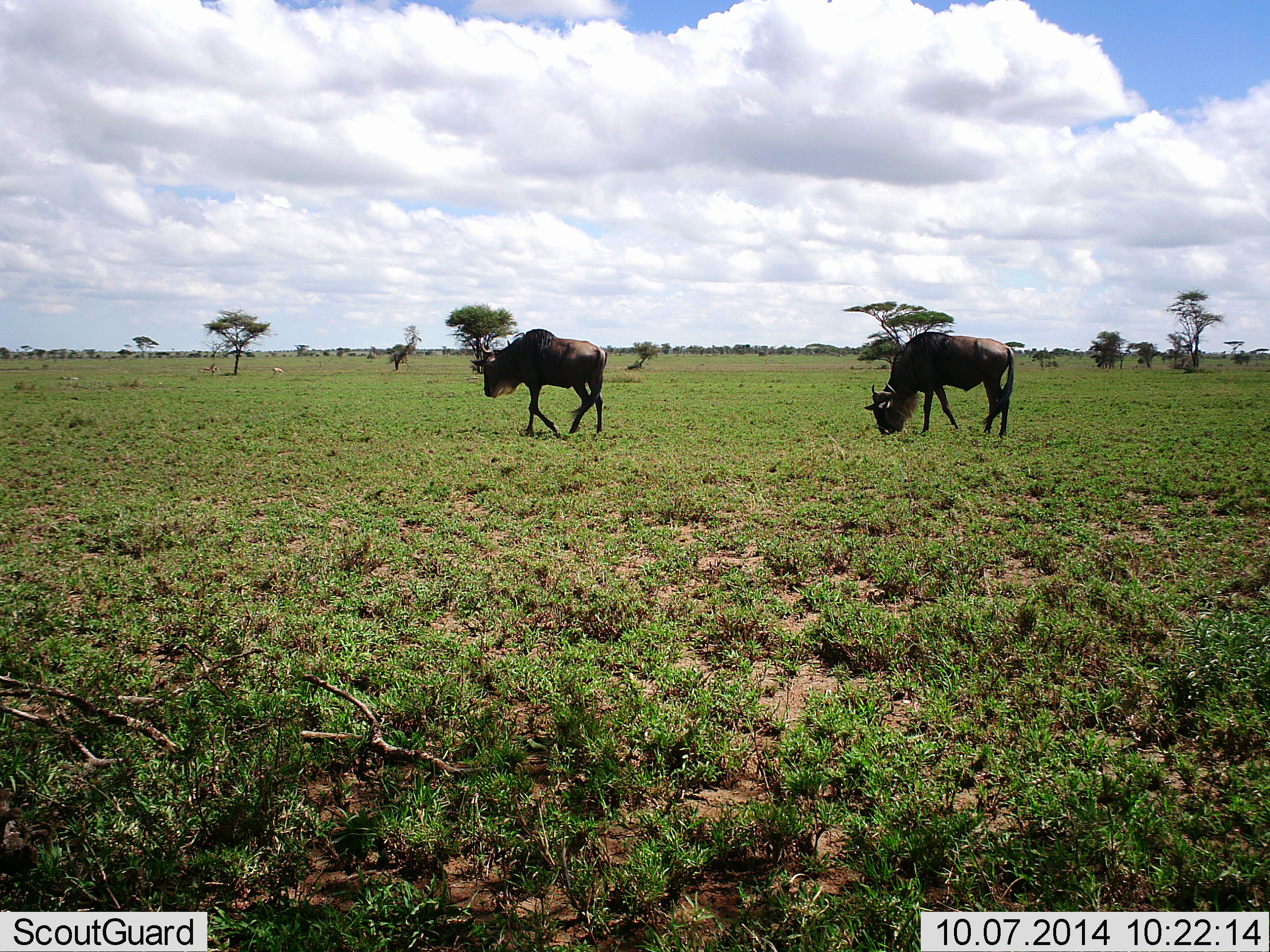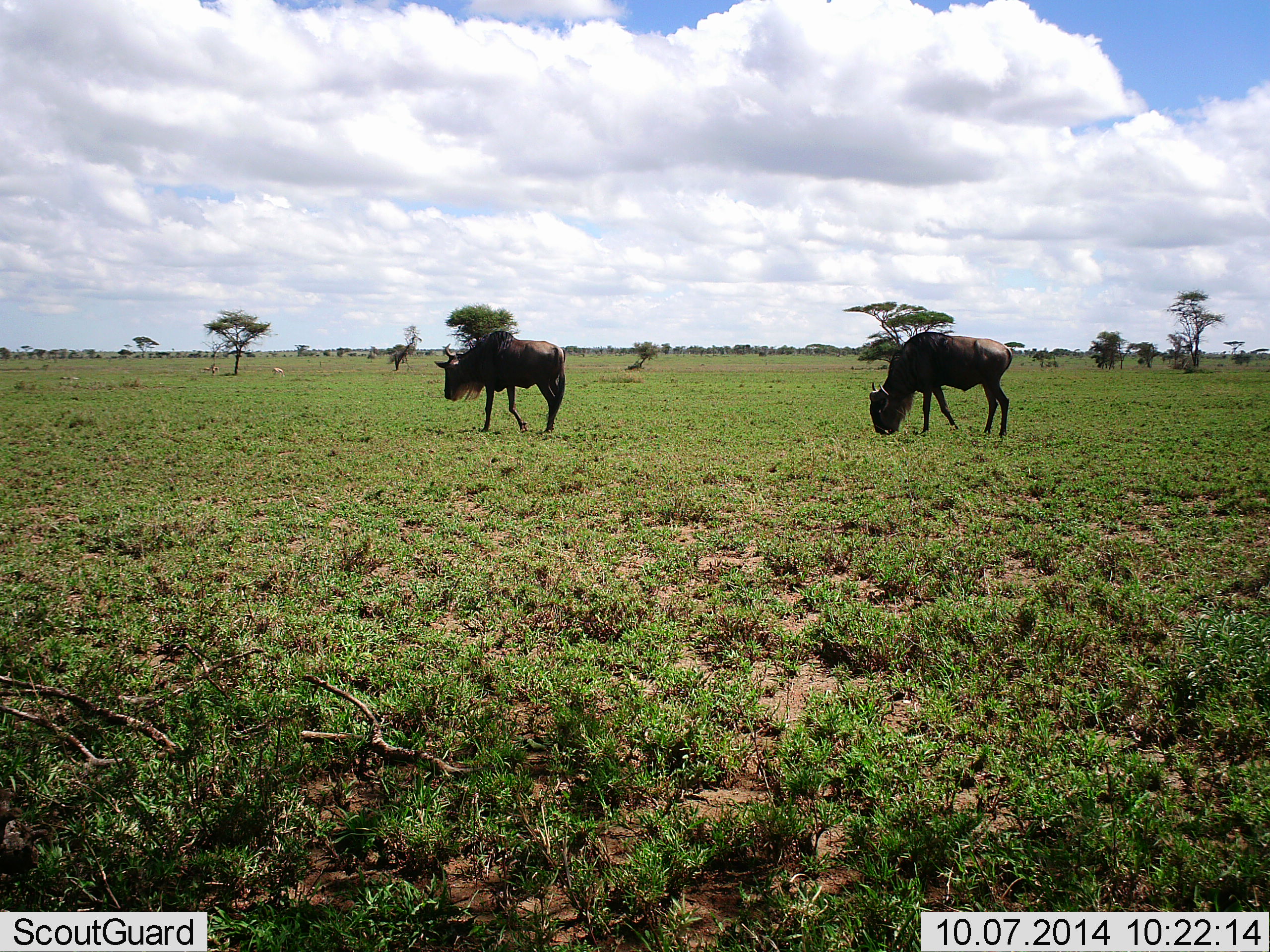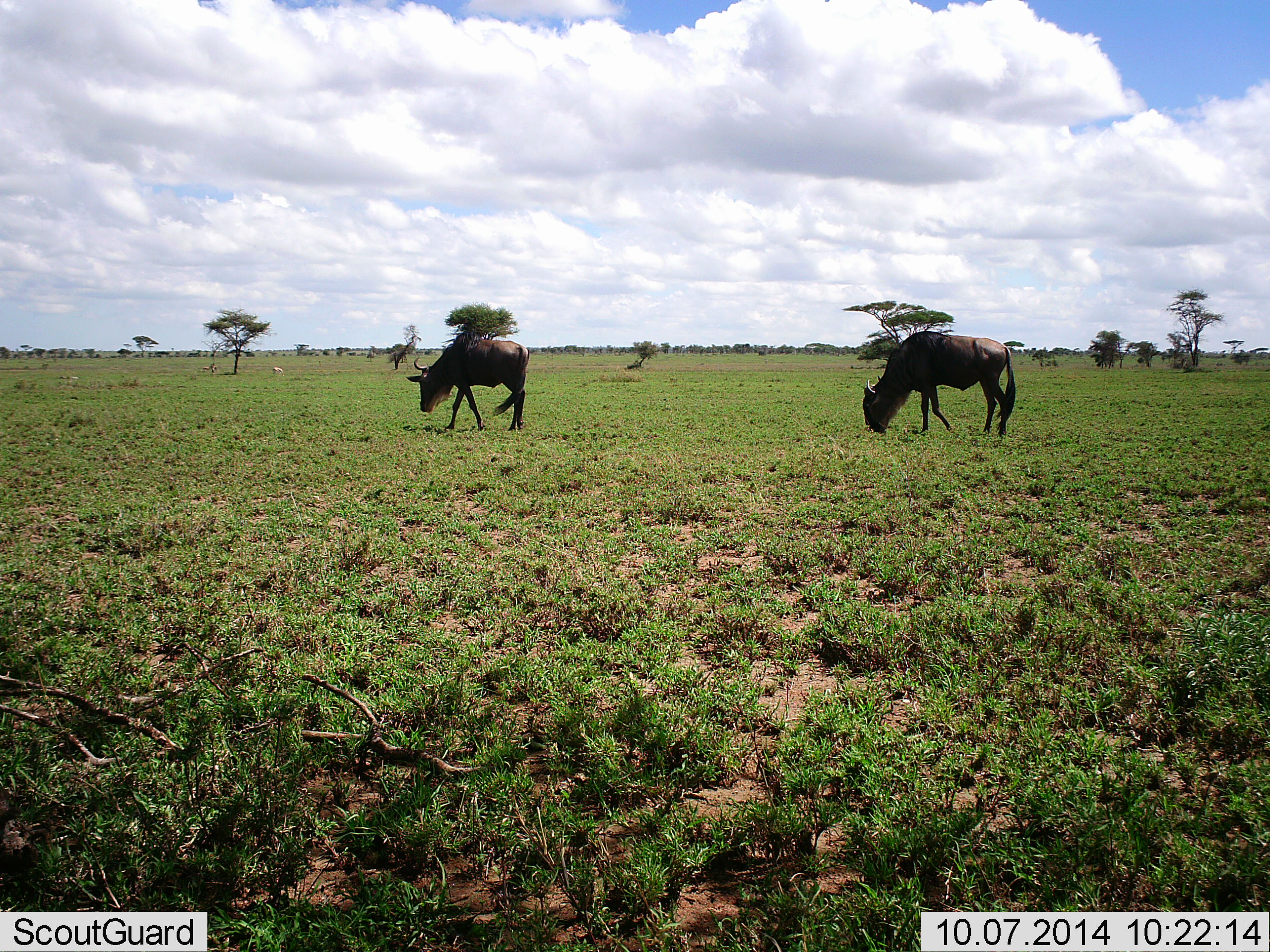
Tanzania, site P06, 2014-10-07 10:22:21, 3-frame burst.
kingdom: Animalia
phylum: Chordata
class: Mammalia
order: Artiodactyla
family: Bovidae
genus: Connochaetes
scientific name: Connochaetes taurinus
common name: blue wildebeest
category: wildebeest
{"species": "wildebeest (blue wildebeest) (Connochaetes taurinus)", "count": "2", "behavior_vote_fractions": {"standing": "45%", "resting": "0%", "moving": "64%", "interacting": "0%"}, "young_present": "0%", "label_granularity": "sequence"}